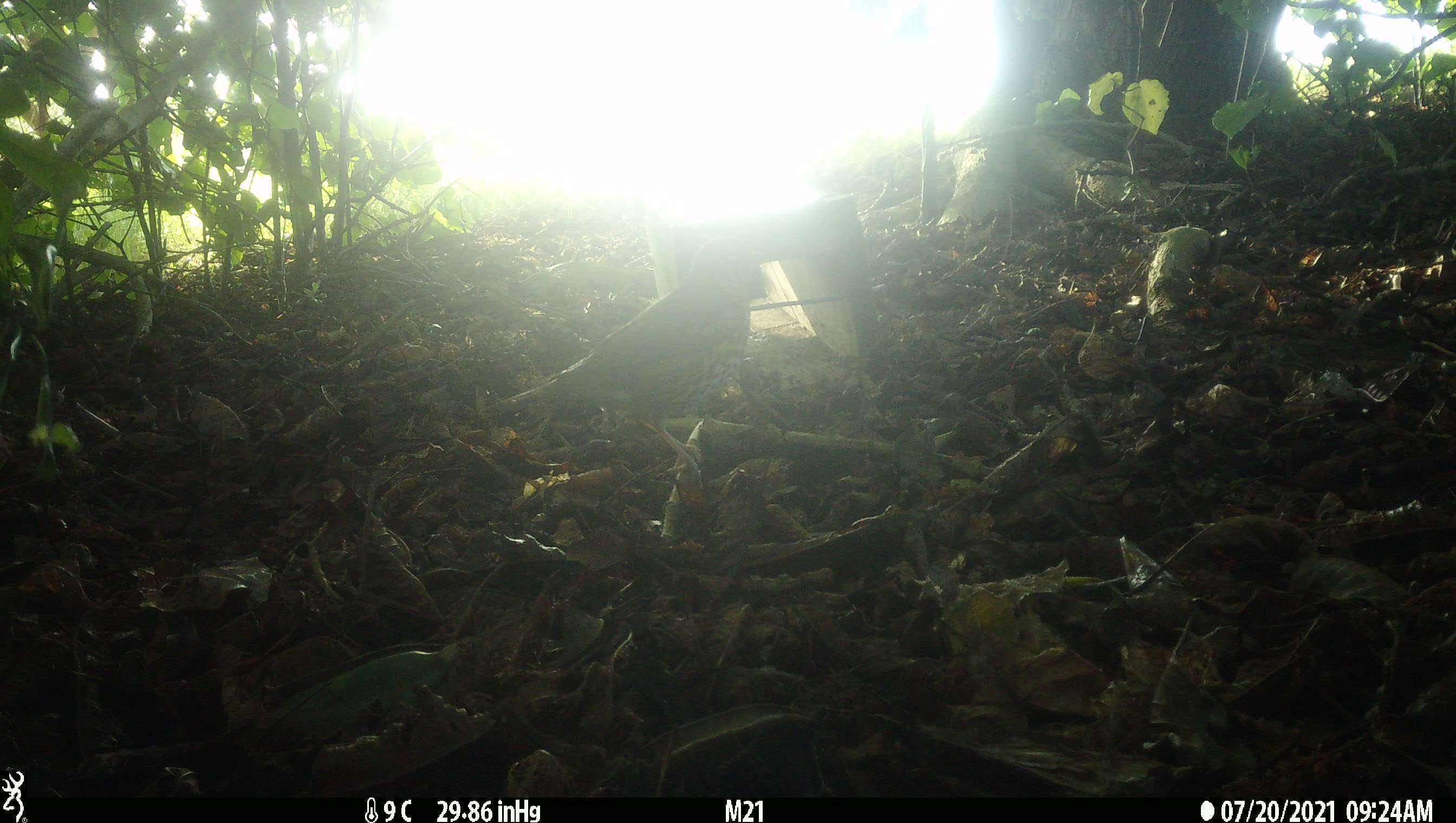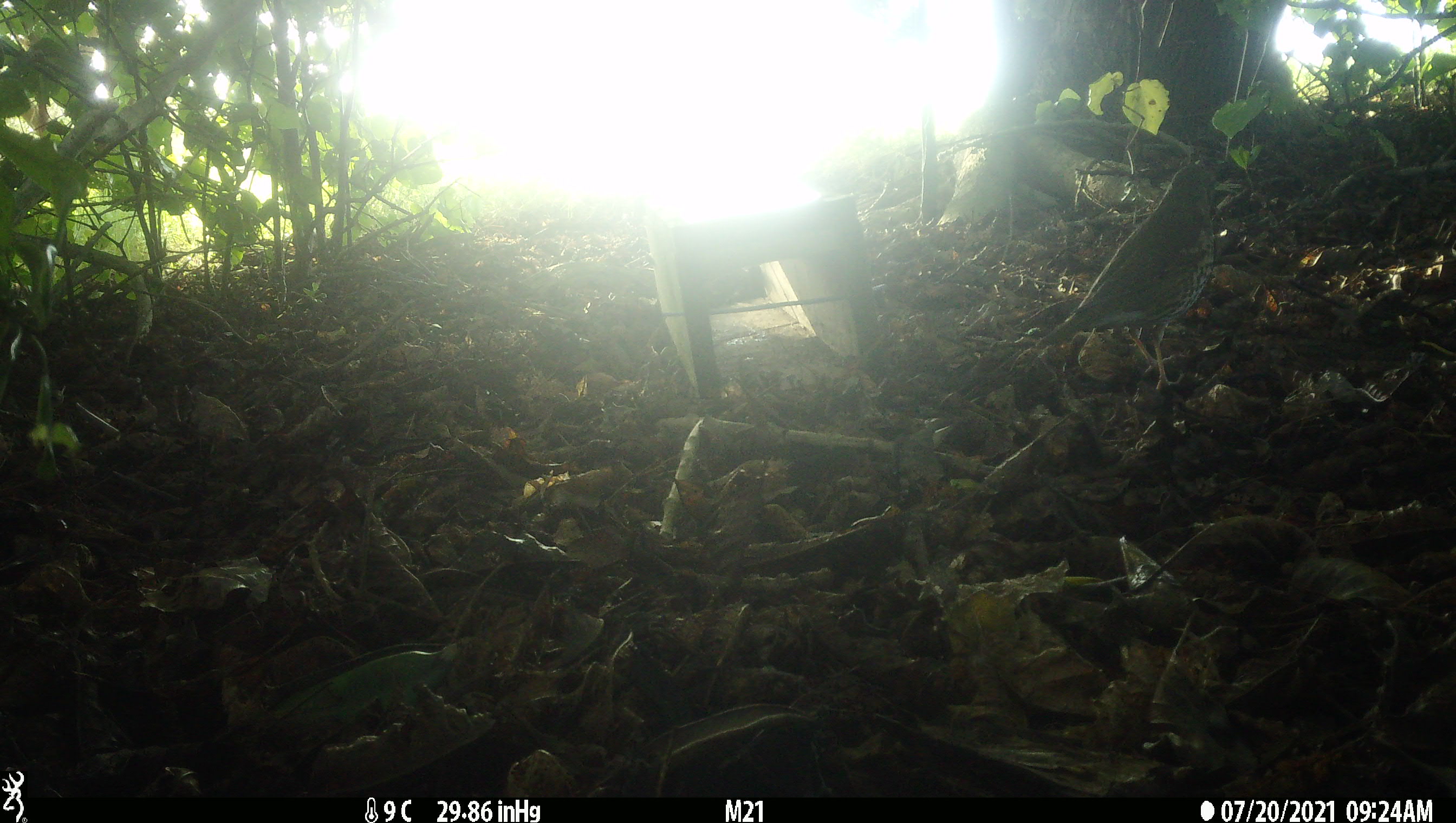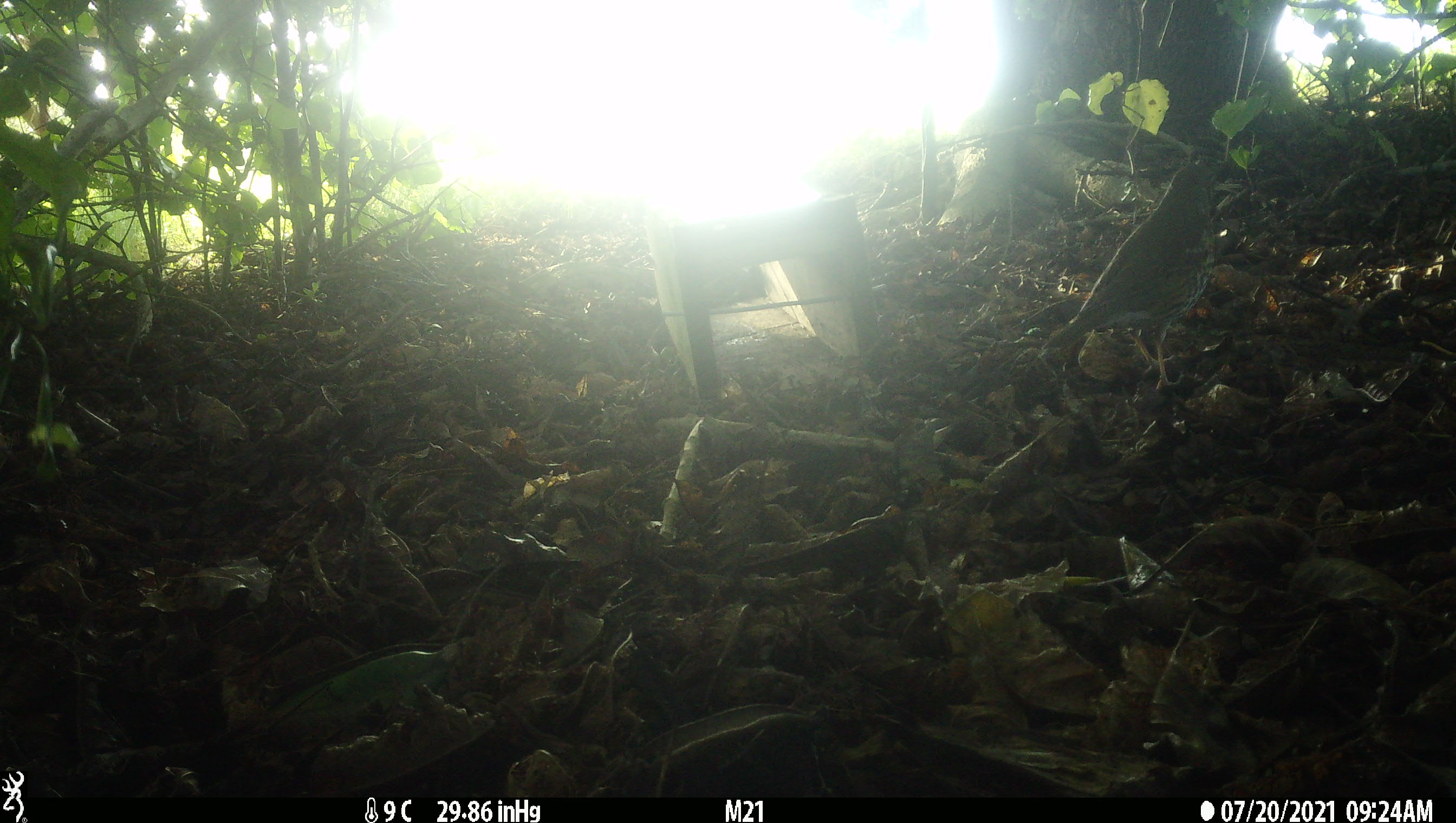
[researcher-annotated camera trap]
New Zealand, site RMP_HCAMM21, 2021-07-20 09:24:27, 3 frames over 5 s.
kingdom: Animalia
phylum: Chordata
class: Aves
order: Passeriformes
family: Turdidae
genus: Turdus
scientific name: Turdus philomelos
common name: song thrush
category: thrush